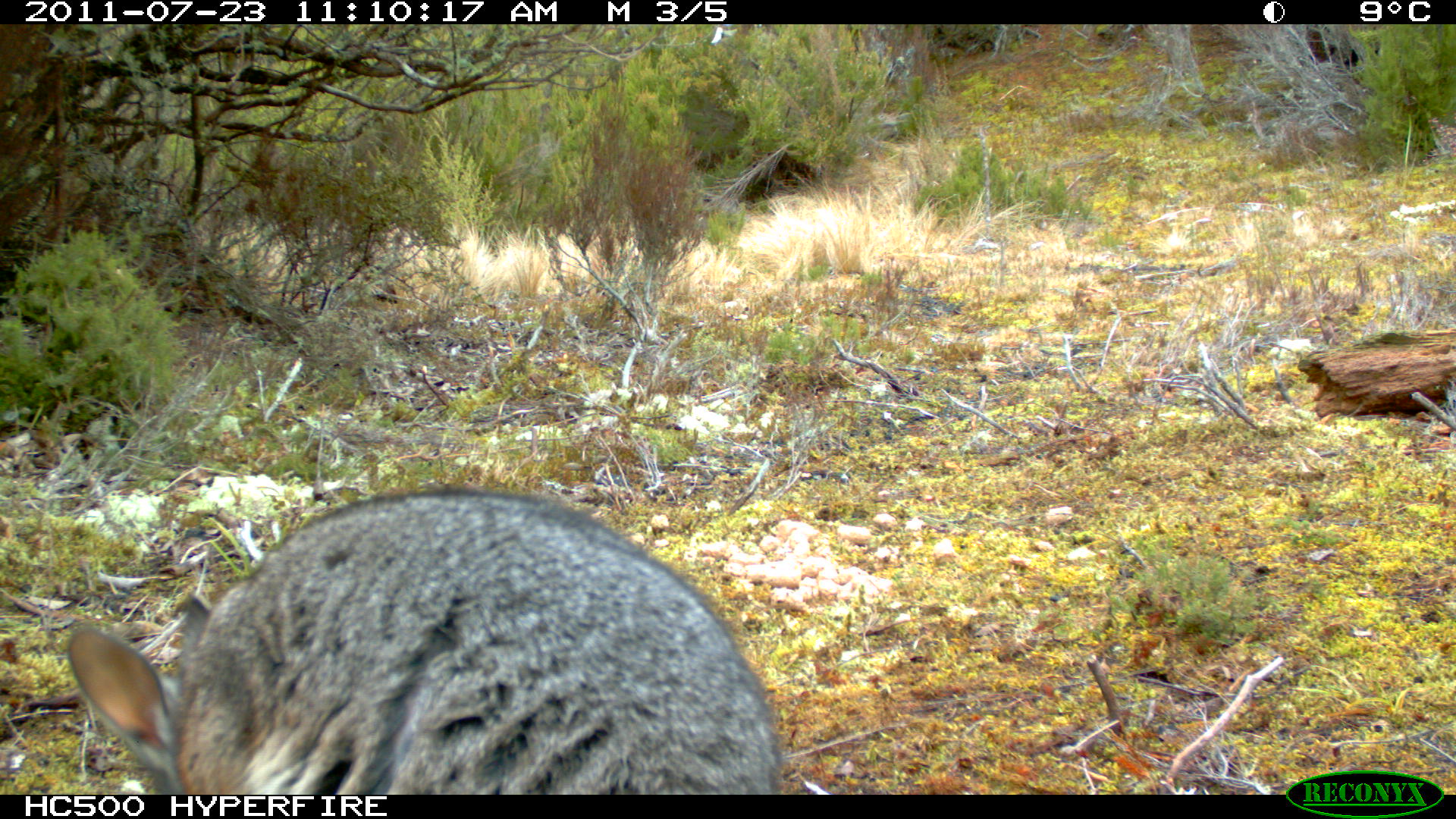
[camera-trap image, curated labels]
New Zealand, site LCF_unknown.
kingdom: Animalia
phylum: Chordata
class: Mammalia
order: Diprotodontia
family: Macropodidae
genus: Notamacropus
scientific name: Notamacropus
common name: wallaby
Wallaby (Notamacropus).